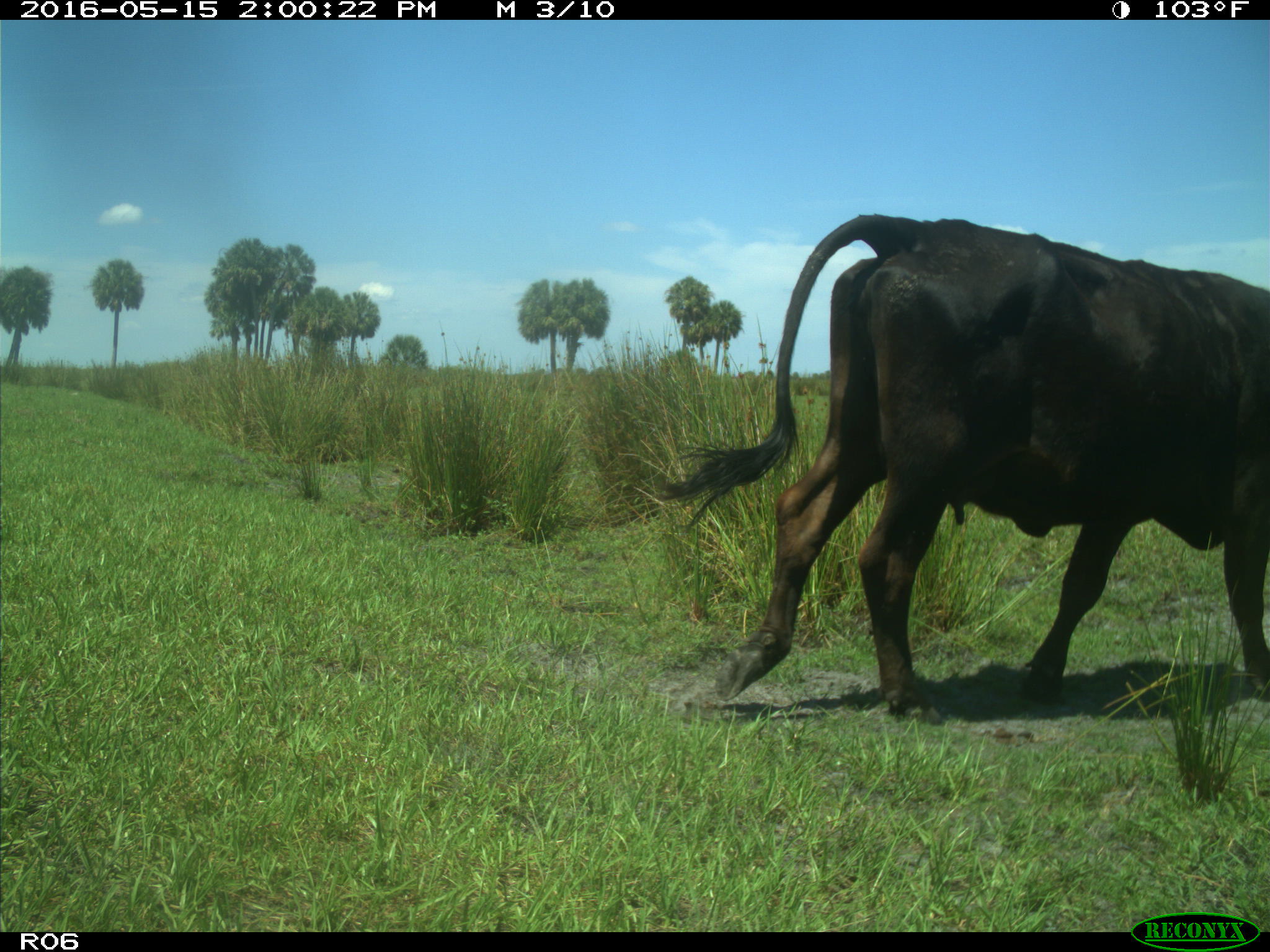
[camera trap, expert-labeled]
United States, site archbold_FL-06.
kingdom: Animalia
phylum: Chordata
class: Mammalia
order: Artiodactyla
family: Bovidae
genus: Bos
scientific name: Bos taurus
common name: domestic cow